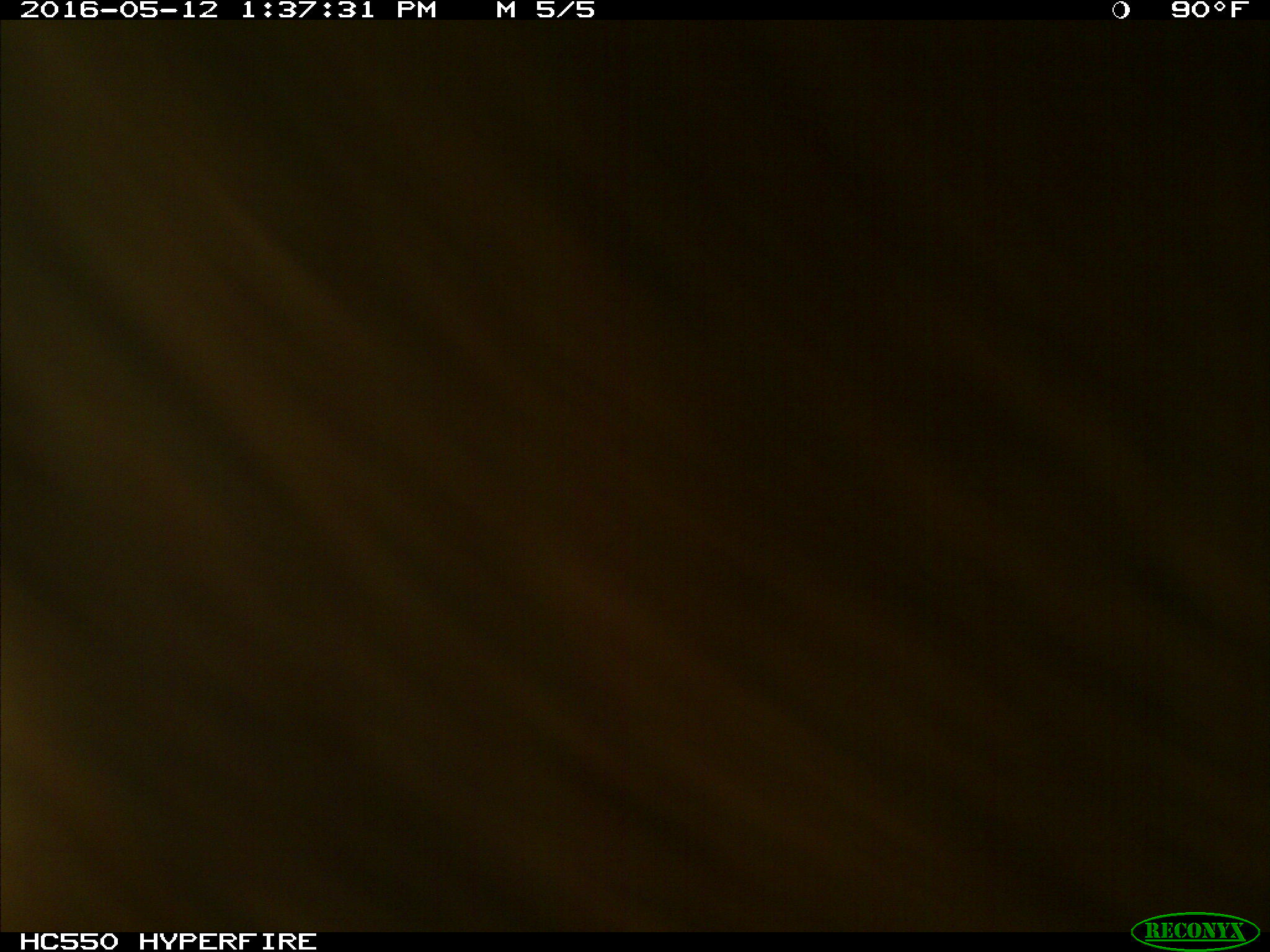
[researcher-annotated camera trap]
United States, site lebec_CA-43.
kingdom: Animalia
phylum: Chordata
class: Mammalia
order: Artiodactyla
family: Bovidae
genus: Bos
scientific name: Bos taurus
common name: domestic cow